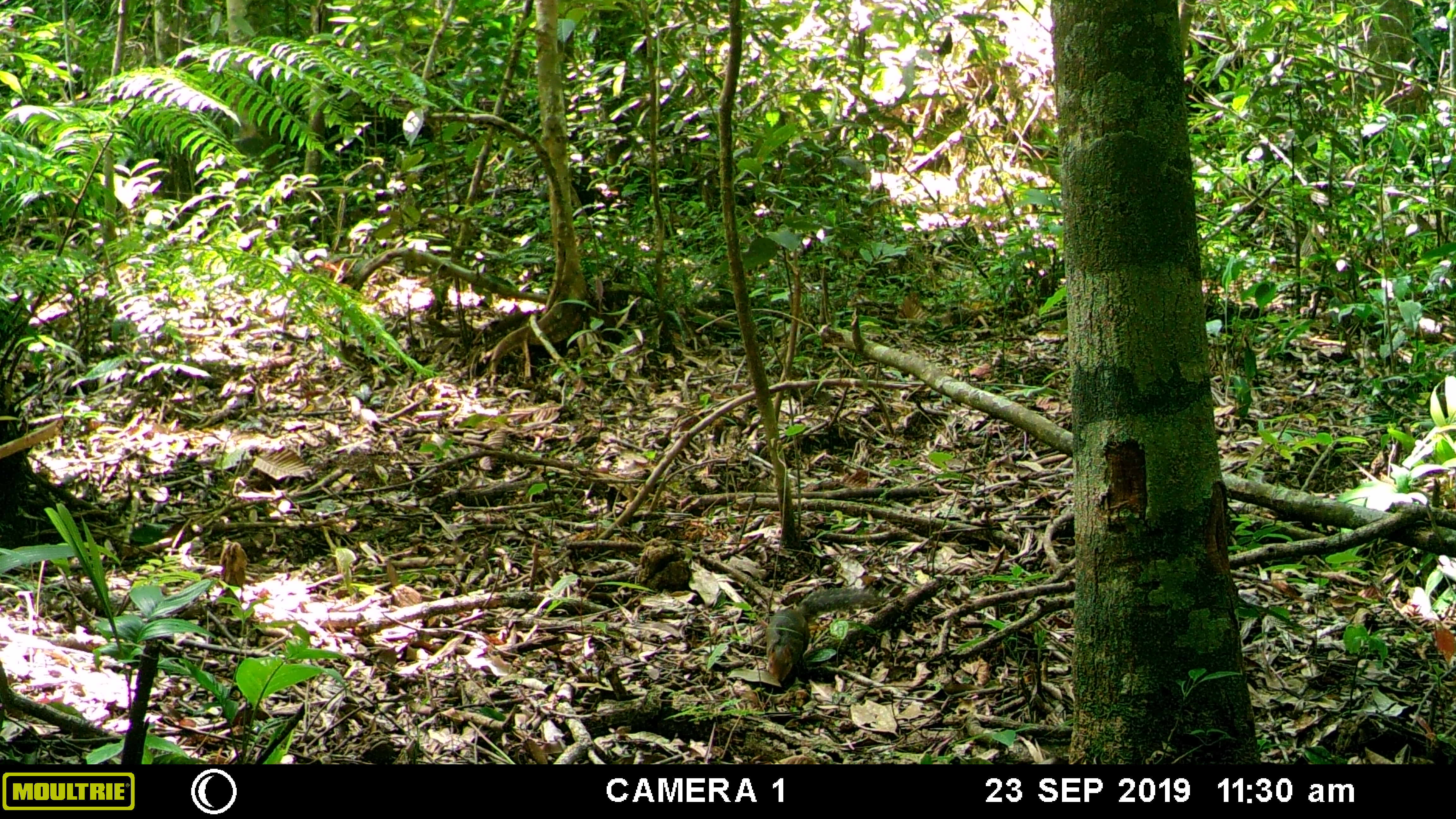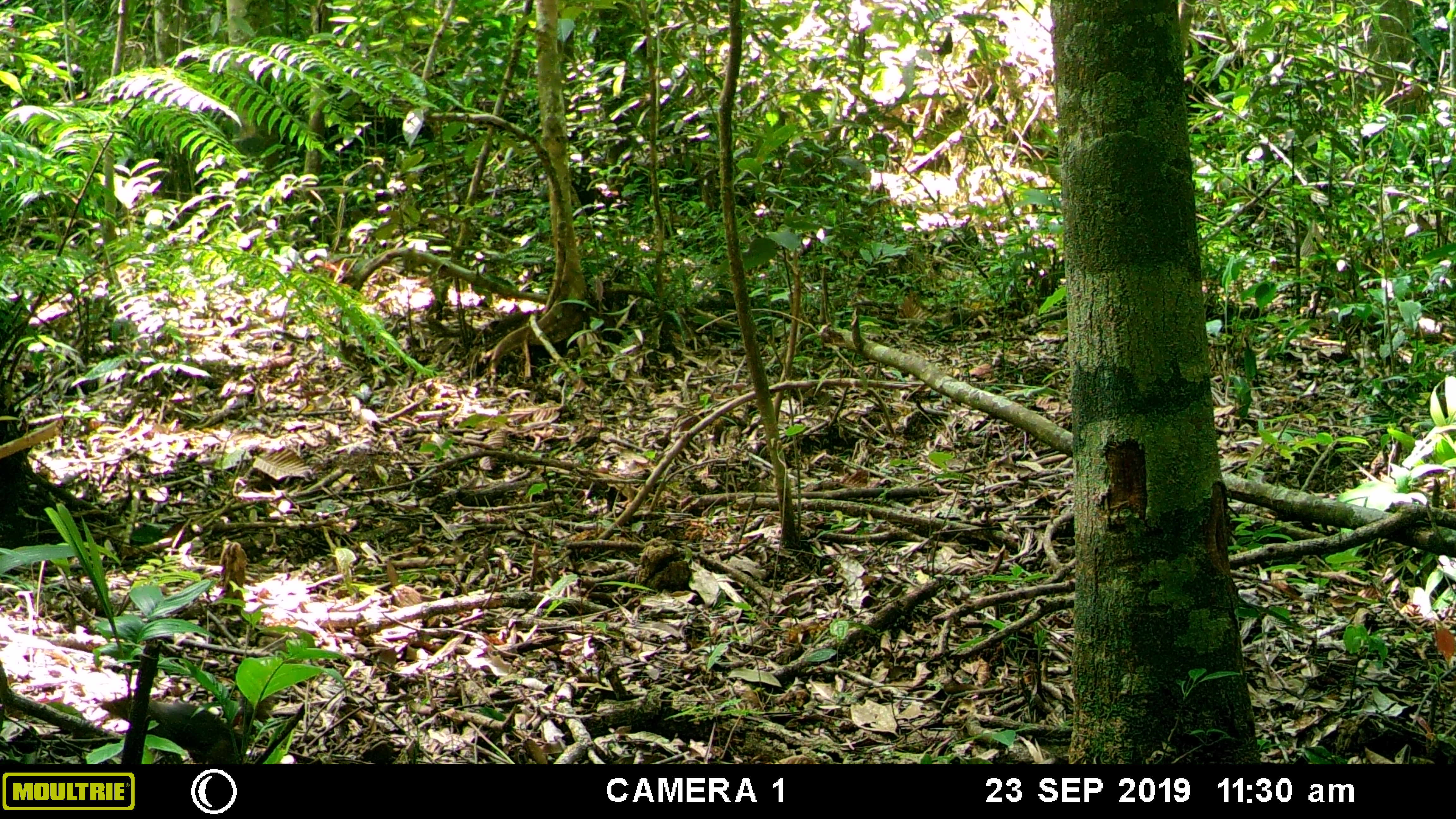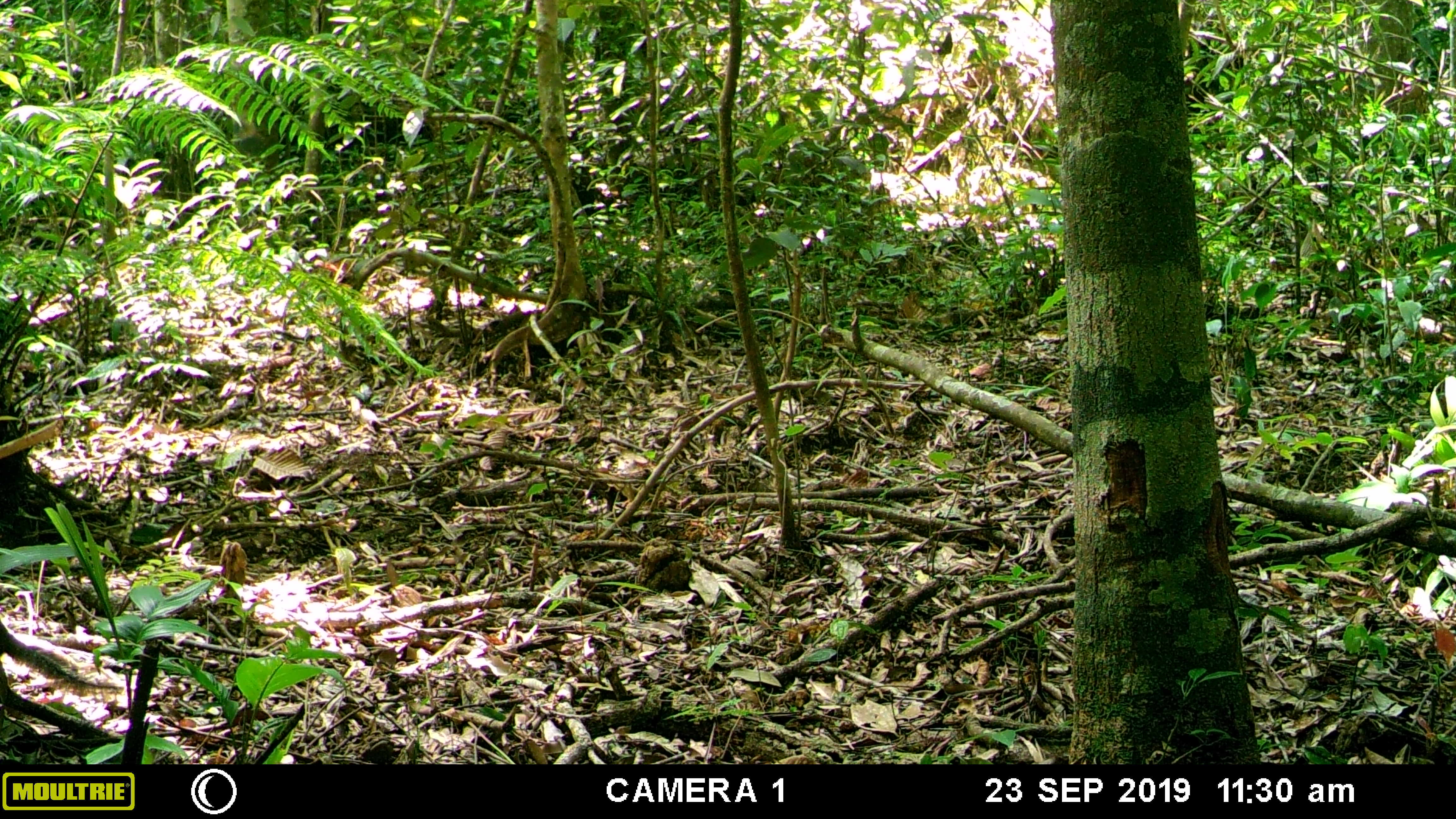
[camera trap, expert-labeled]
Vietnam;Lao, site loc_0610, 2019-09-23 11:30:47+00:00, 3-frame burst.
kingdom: Animalia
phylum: Chordata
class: Mammalia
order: Rodentia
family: Sciuridae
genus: Dremomys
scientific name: Dremomys rufigenis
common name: red-cheeked squirrel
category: red cheeked squirrel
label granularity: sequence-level